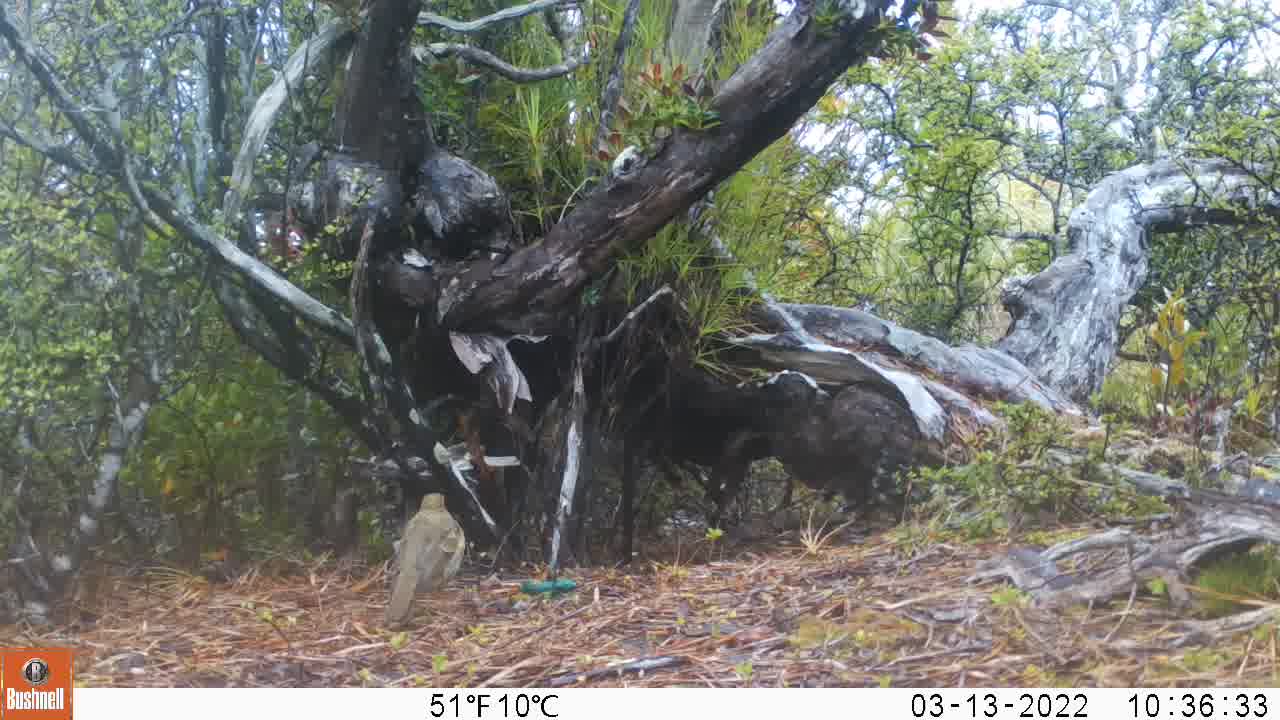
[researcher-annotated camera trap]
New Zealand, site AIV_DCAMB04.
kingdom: Animalia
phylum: Chordata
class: Aves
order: Passeriformes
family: Turdidae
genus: Turdus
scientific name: Turdus philomelos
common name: song thrush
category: thrush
Thrush (song thrush) (Turdus philomelos).